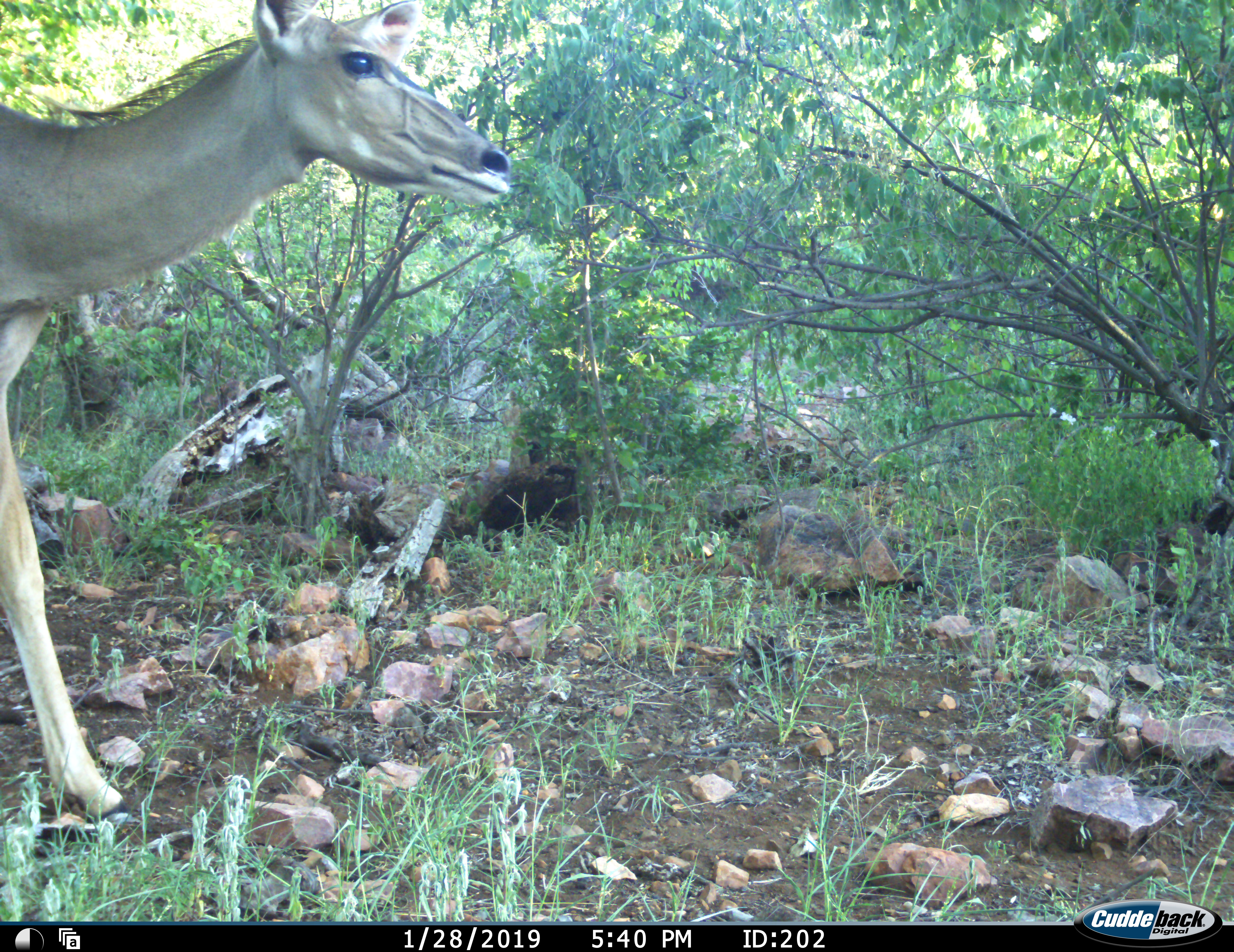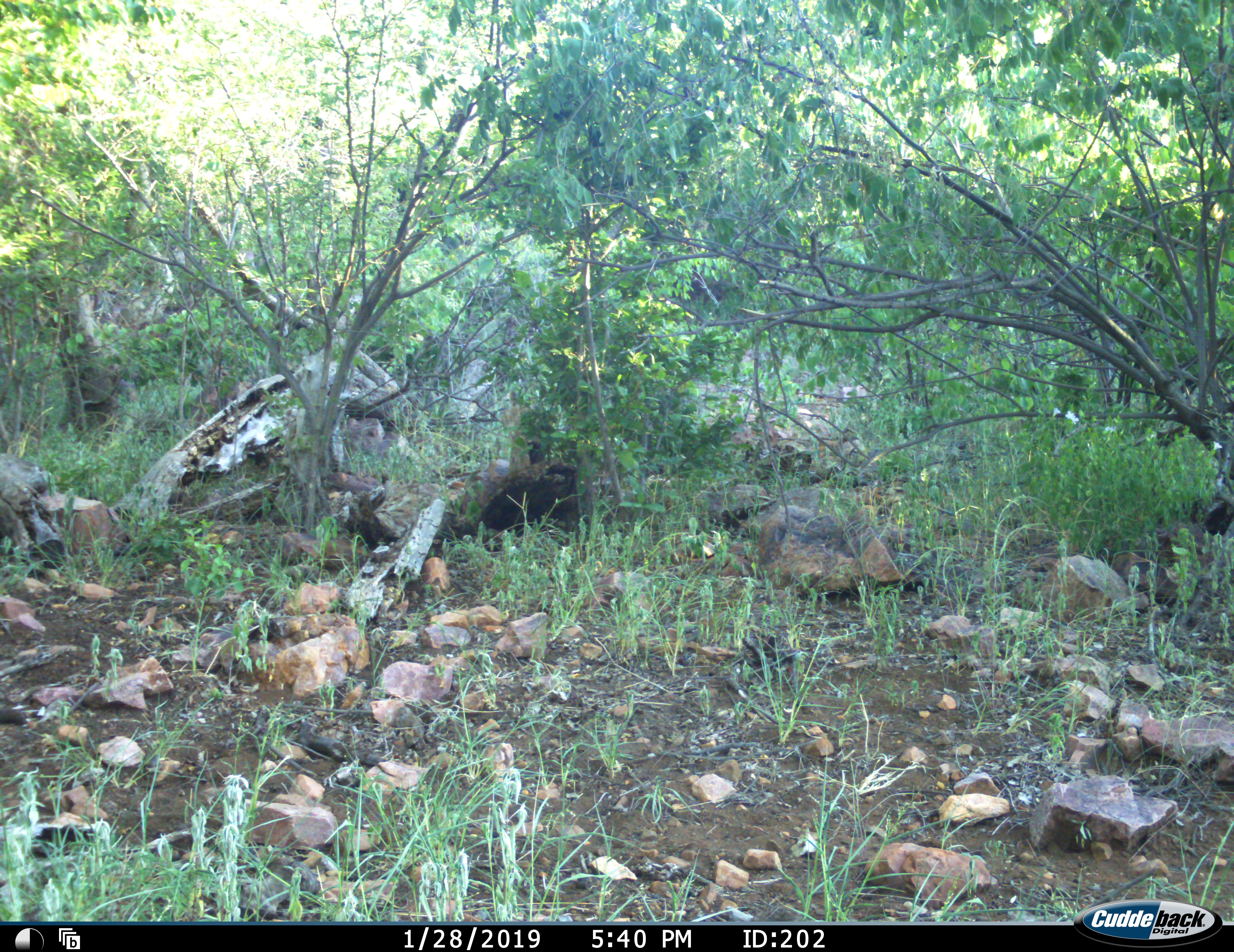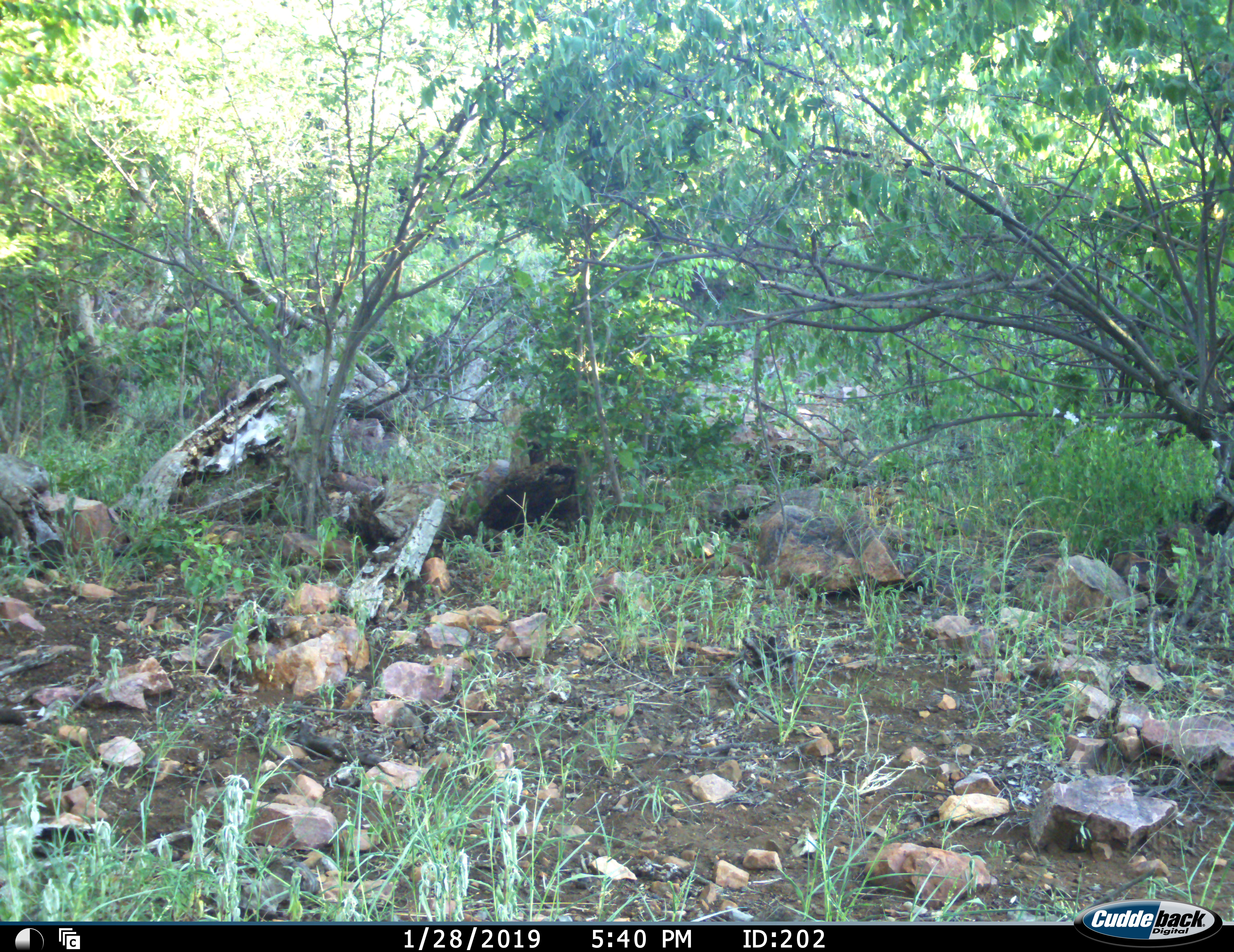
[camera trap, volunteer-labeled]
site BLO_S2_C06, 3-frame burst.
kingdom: Animalia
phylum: Chordata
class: Mammalia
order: Artiodactyla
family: Bovidae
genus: Tragelaphus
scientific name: Tragelaphus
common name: kudu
Kudu (Tragelaphus), count 1. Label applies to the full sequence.